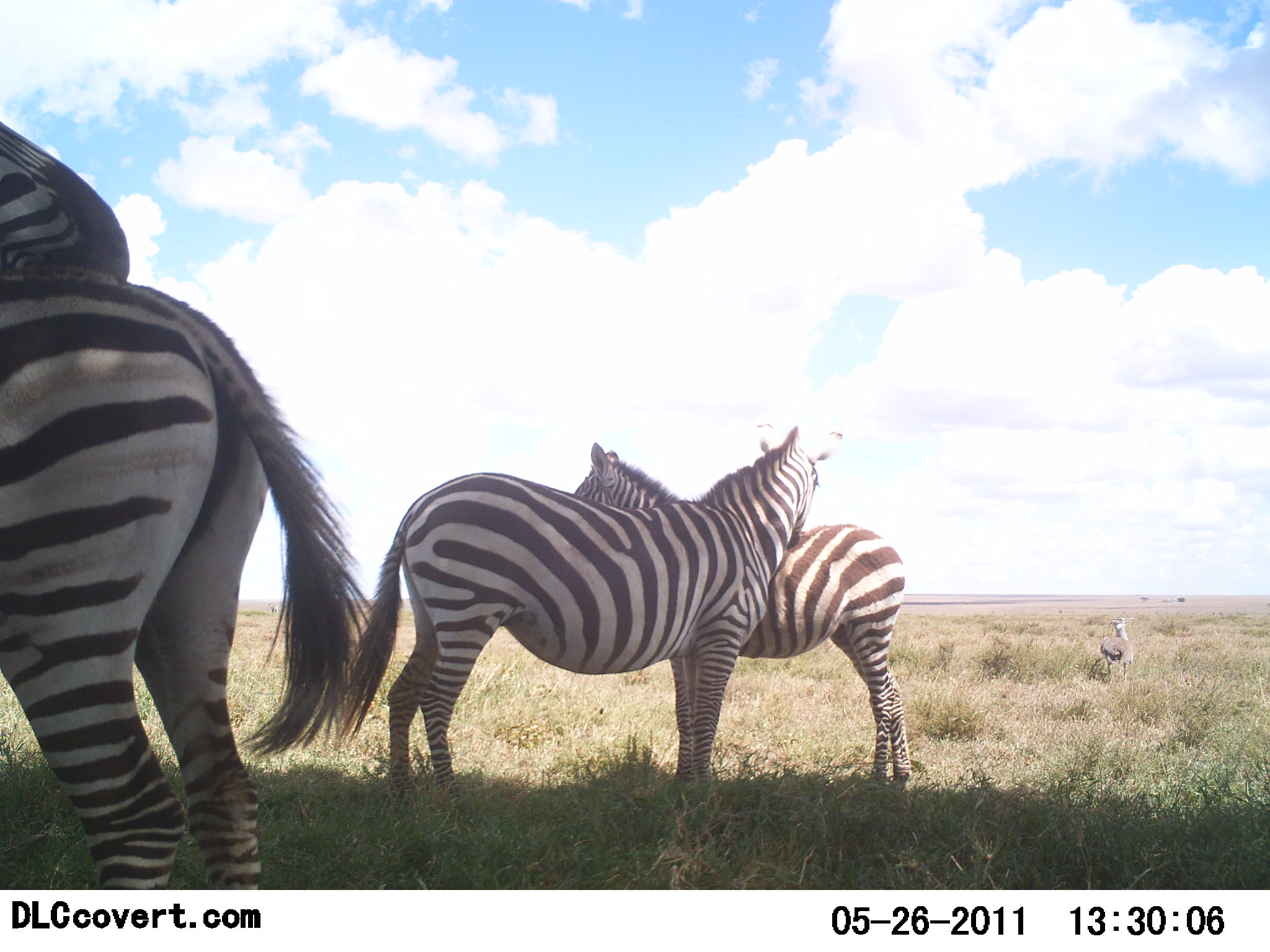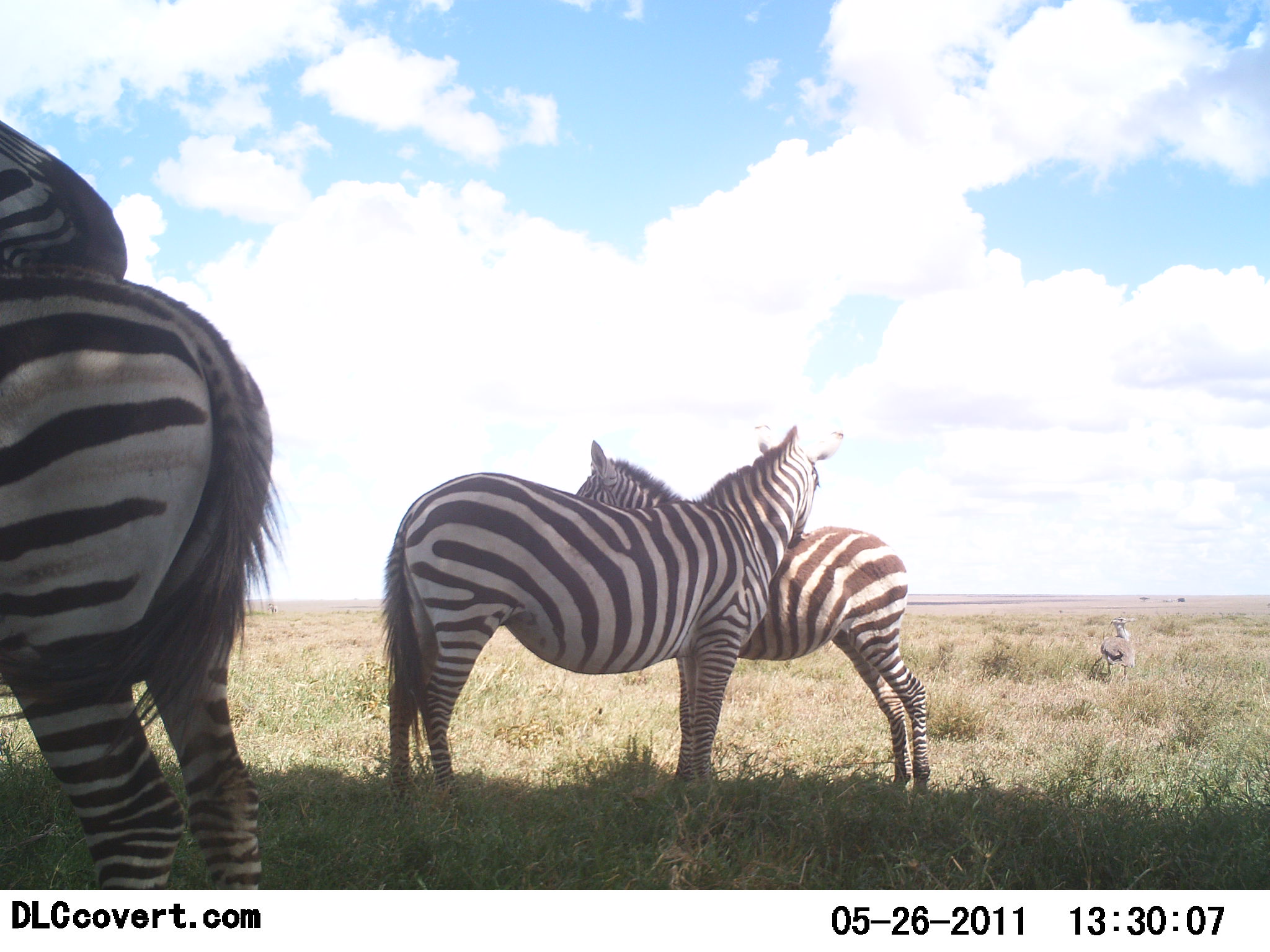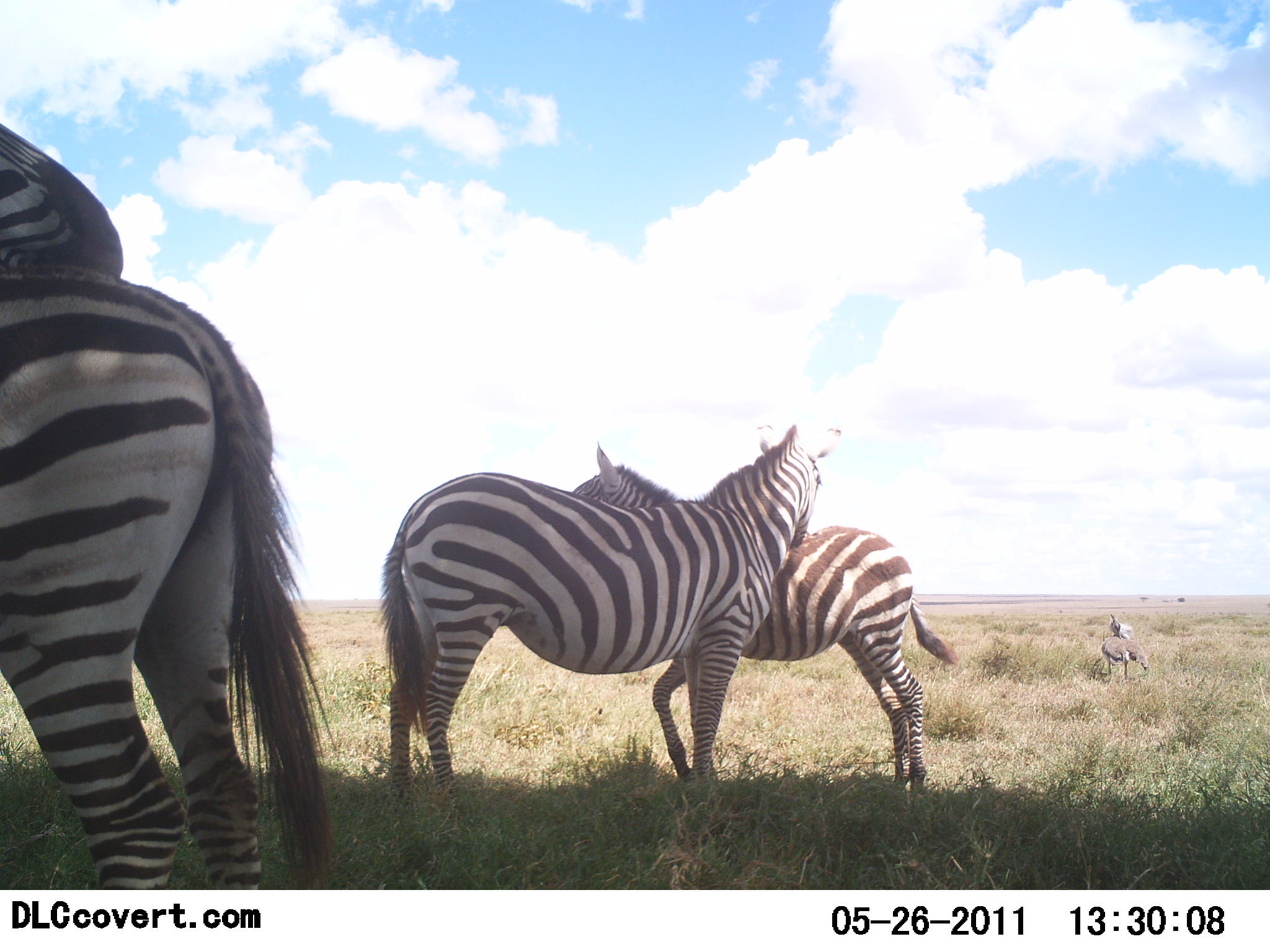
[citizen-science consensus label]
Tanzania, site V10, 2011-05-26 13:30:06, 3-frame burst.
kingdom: Animalia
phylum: Chordata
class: Mammalia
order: Perissodactyla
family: Equidae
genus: Equus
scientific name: Equus quagga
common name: plains zebra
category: zebra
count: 4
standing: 80%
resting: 13%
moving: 0%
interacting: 53%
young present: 7%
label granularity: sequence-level